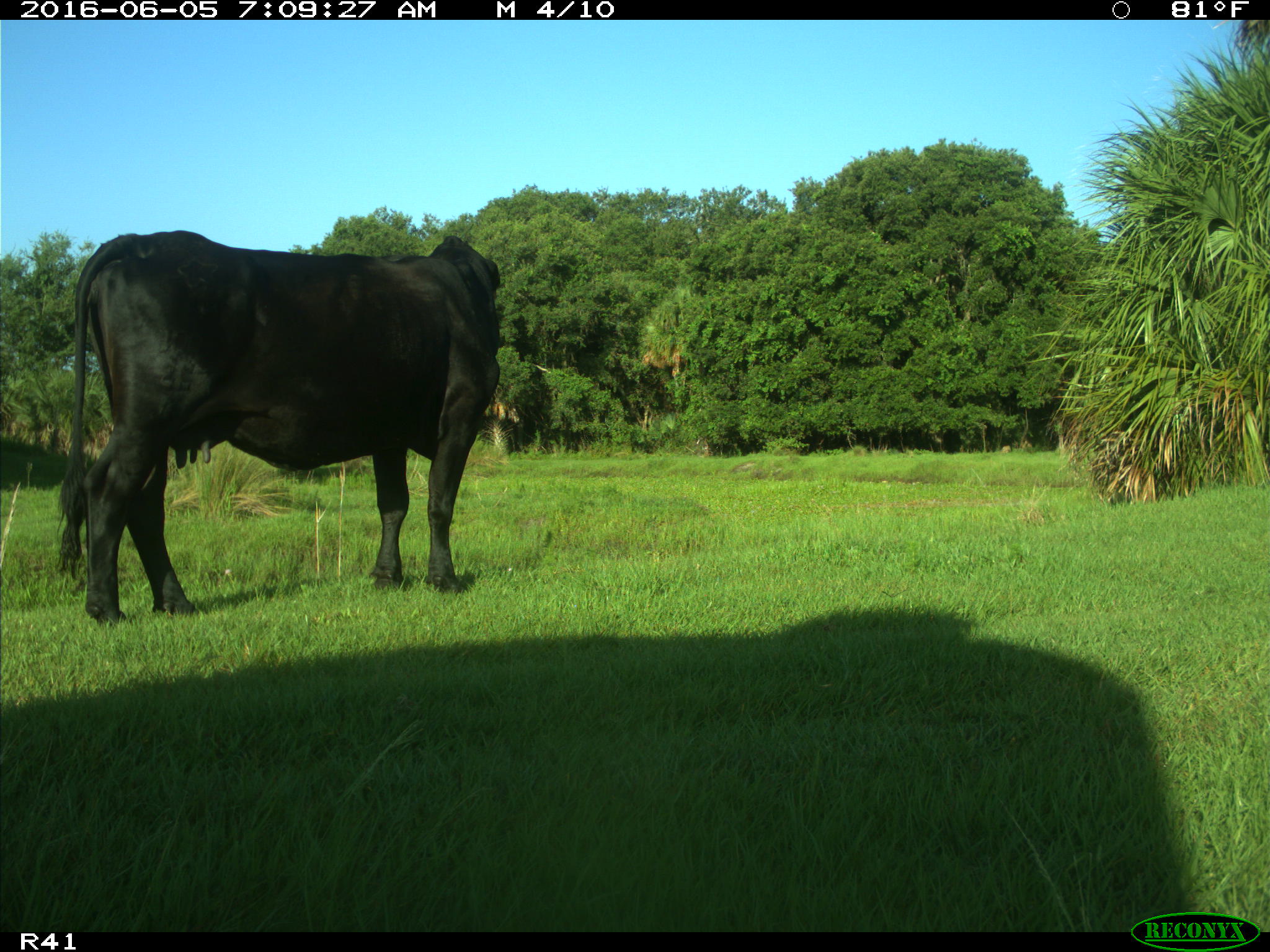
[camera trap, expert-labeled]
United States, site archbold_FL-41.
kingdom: Animalia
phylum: Chordata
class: Mammalia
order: Artiodactyla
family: Bovidae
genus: Bos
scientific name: Bos taurus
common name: domestic cow